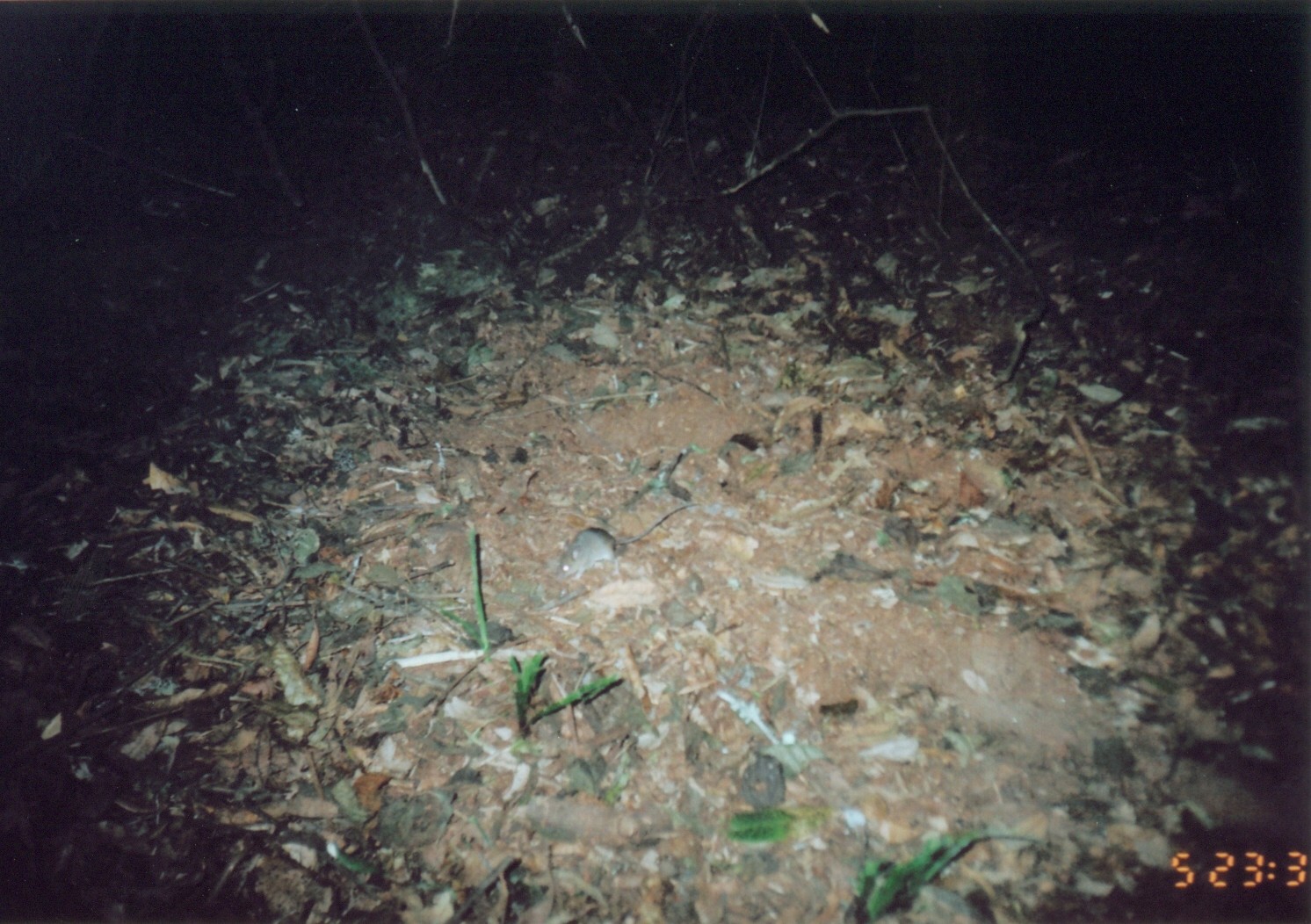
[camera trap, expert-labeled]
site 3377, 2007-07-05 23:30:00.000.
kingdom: Animalia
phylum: Chordata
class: Mammalia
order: Rodentia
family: Muridae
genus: Rattus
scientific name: Rattus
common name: rodent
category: unknown rat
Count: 1.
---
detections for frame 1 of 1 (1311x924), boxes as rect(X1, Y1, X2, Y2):
unknown rat: rect(554, 502, 701, 582)